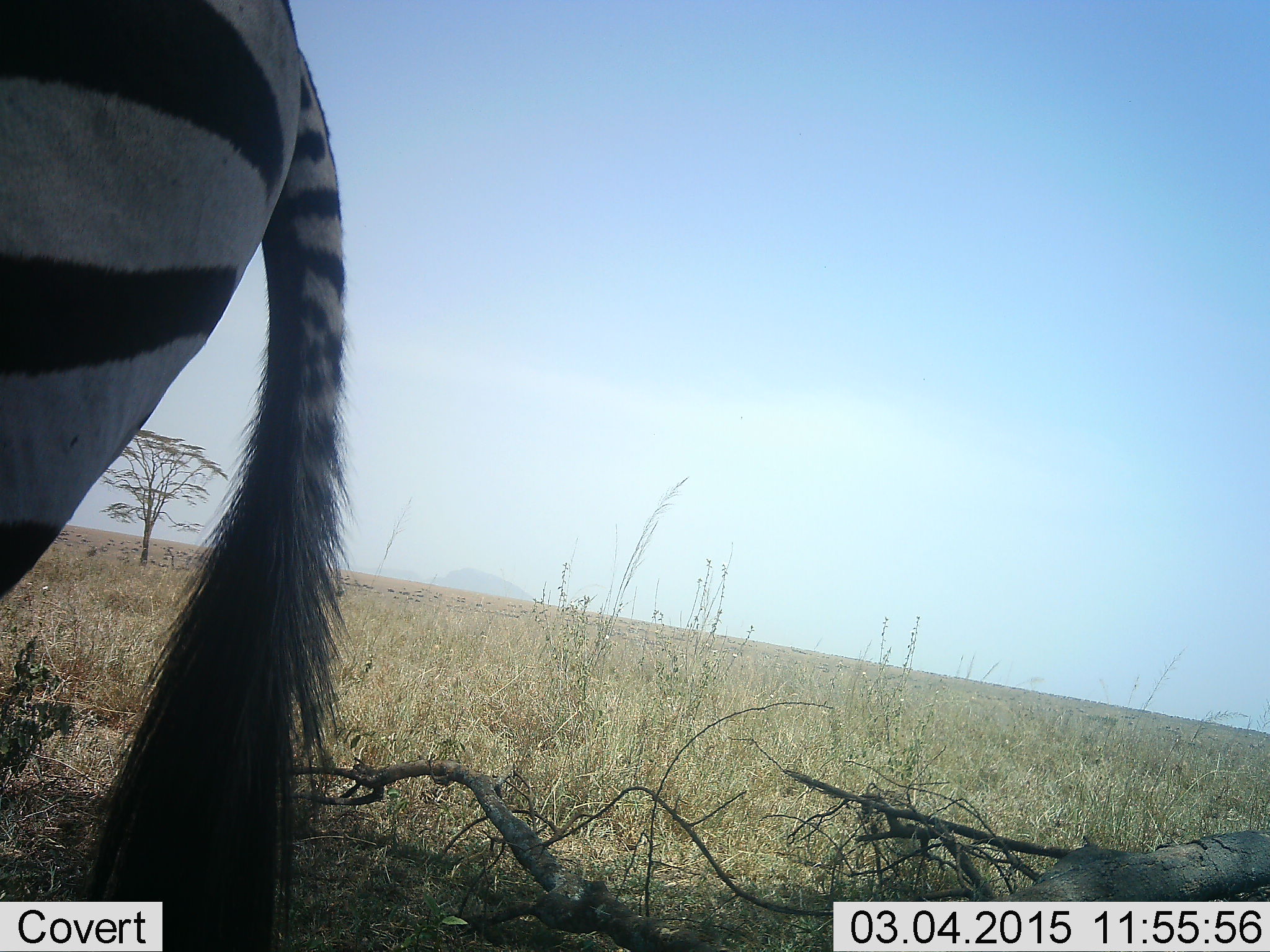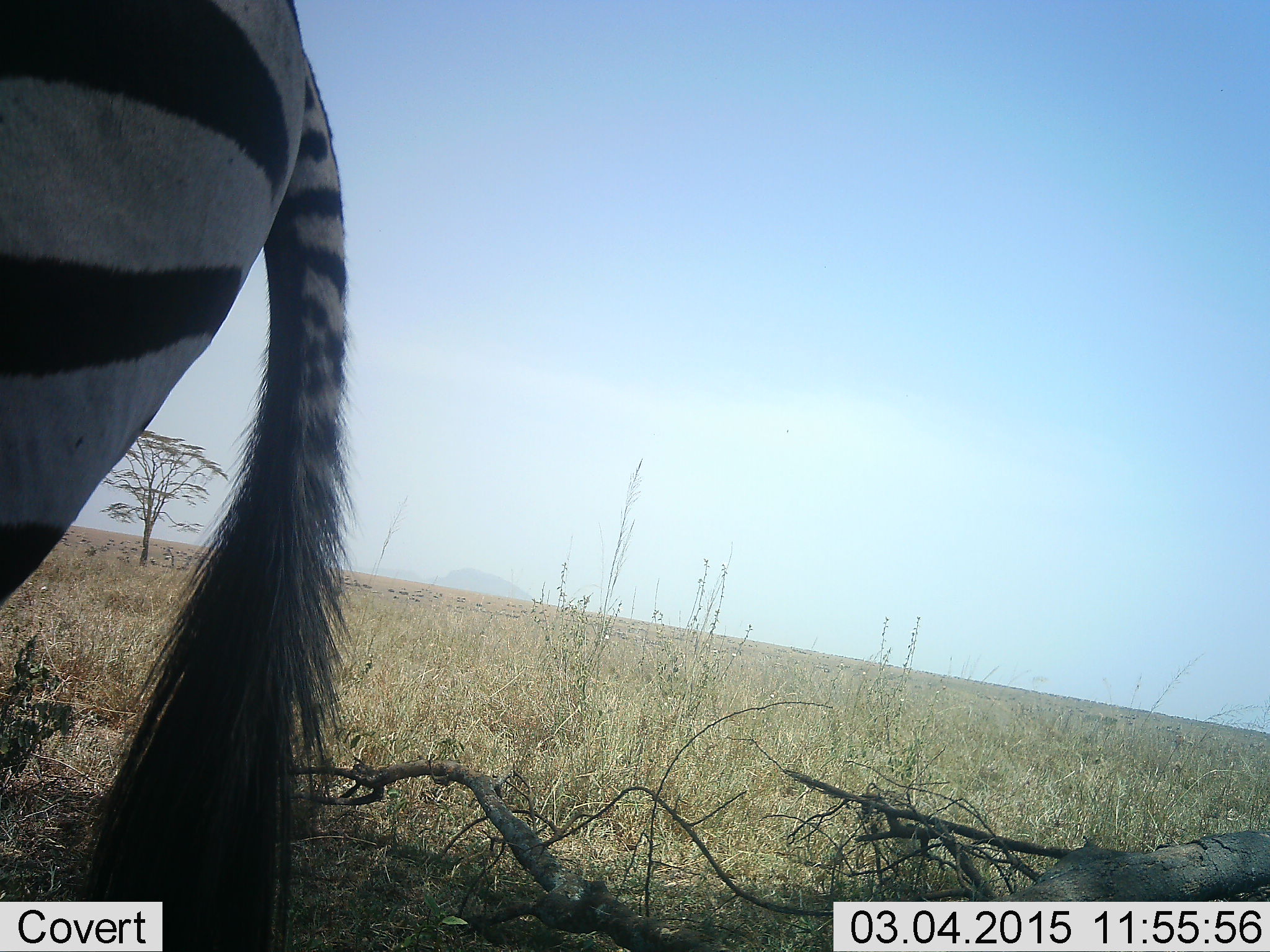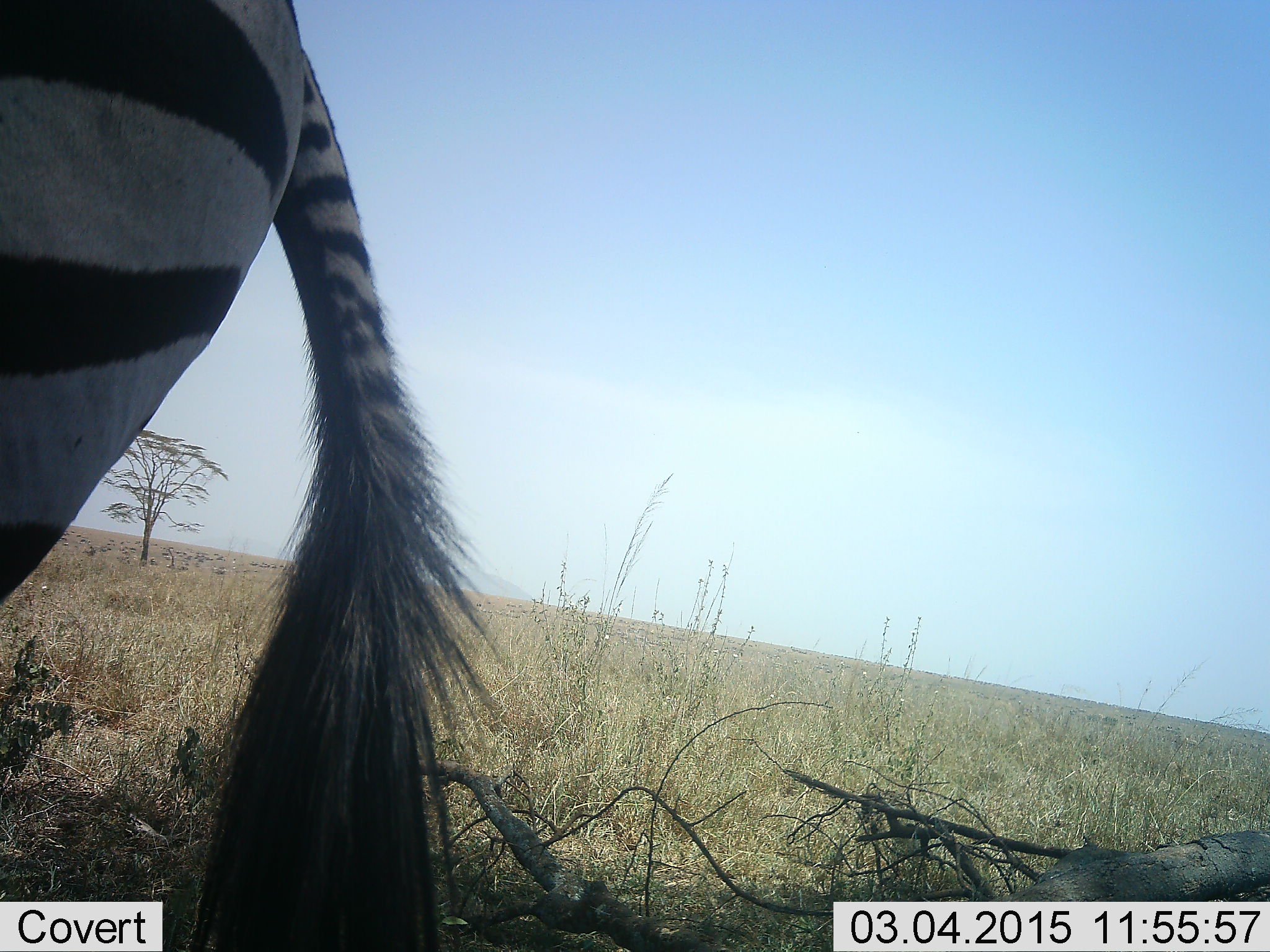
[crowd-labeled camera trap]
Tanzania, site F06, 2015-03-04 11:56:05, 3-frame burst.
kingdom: Animalia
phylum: Chordata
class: Mammalia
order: Perissodactyla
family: Equidae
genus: Equus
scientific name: Equus quagga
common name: plains zebra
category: zebra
Zebra (plains zebra) (Equus quagga), count 1. Behavior (volunteer vote fractions): standing 91%, resting 9%, moving 0%, interacting 0%. Young present (vote fraction): 0%. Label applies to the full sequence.